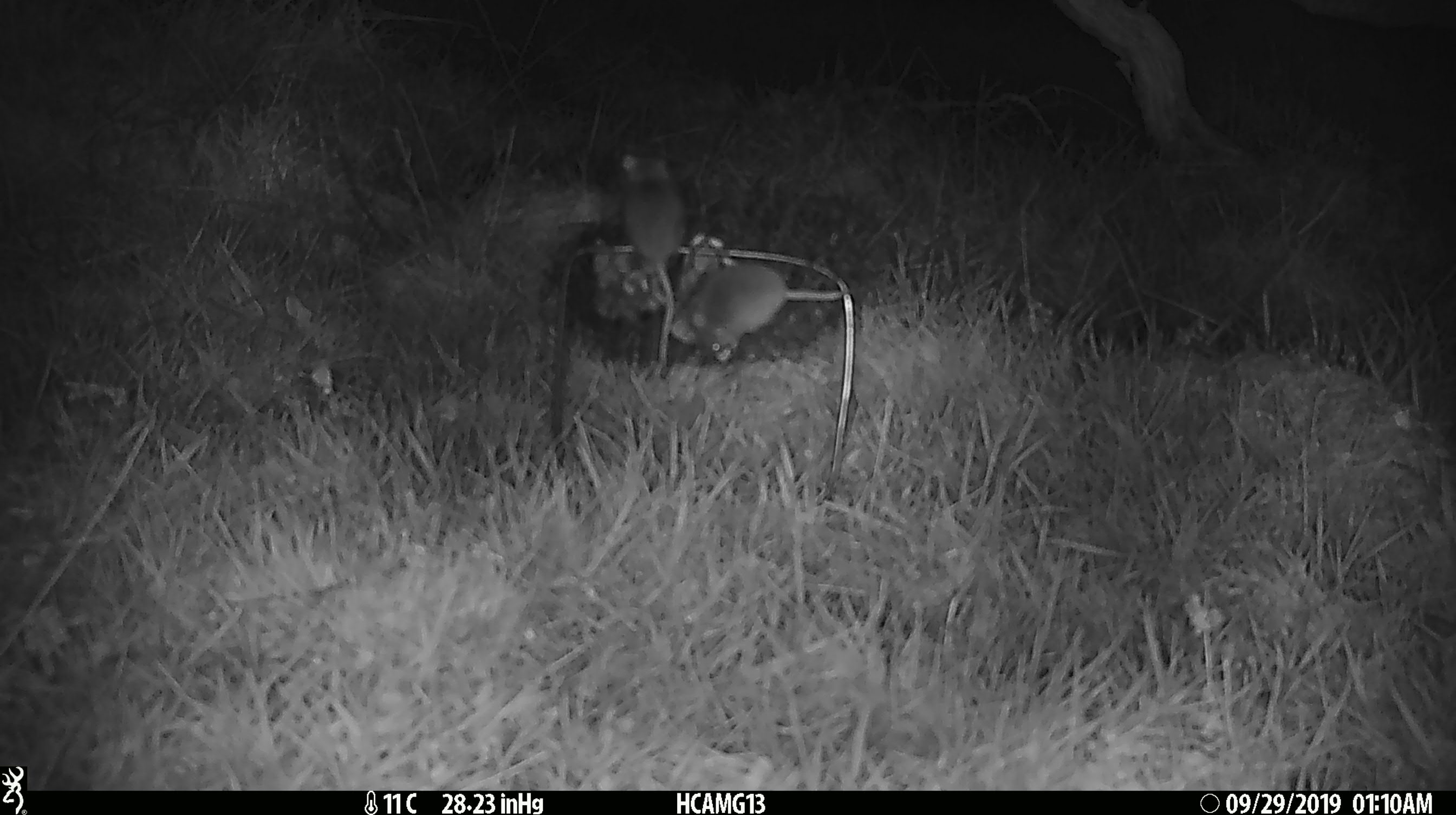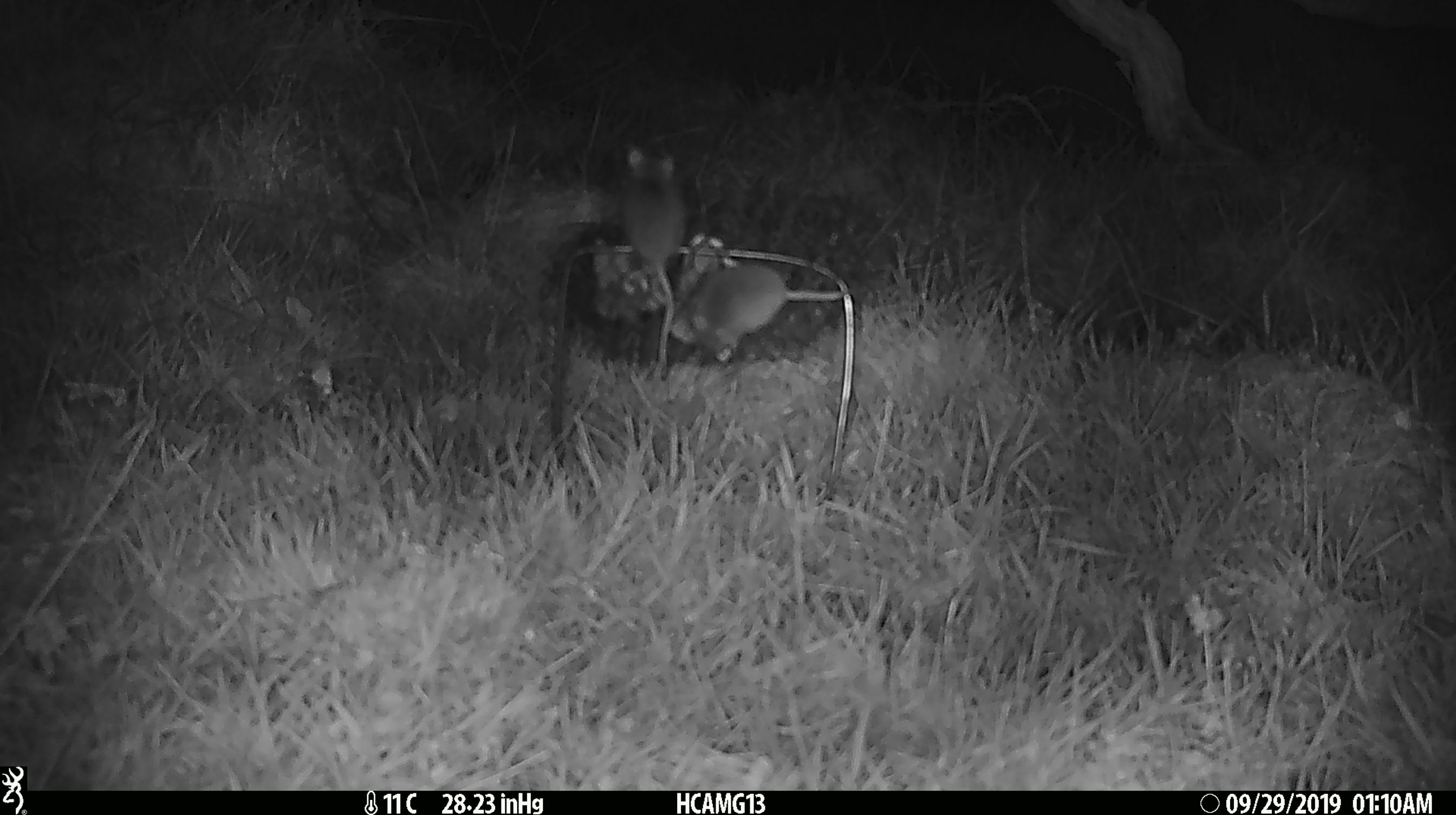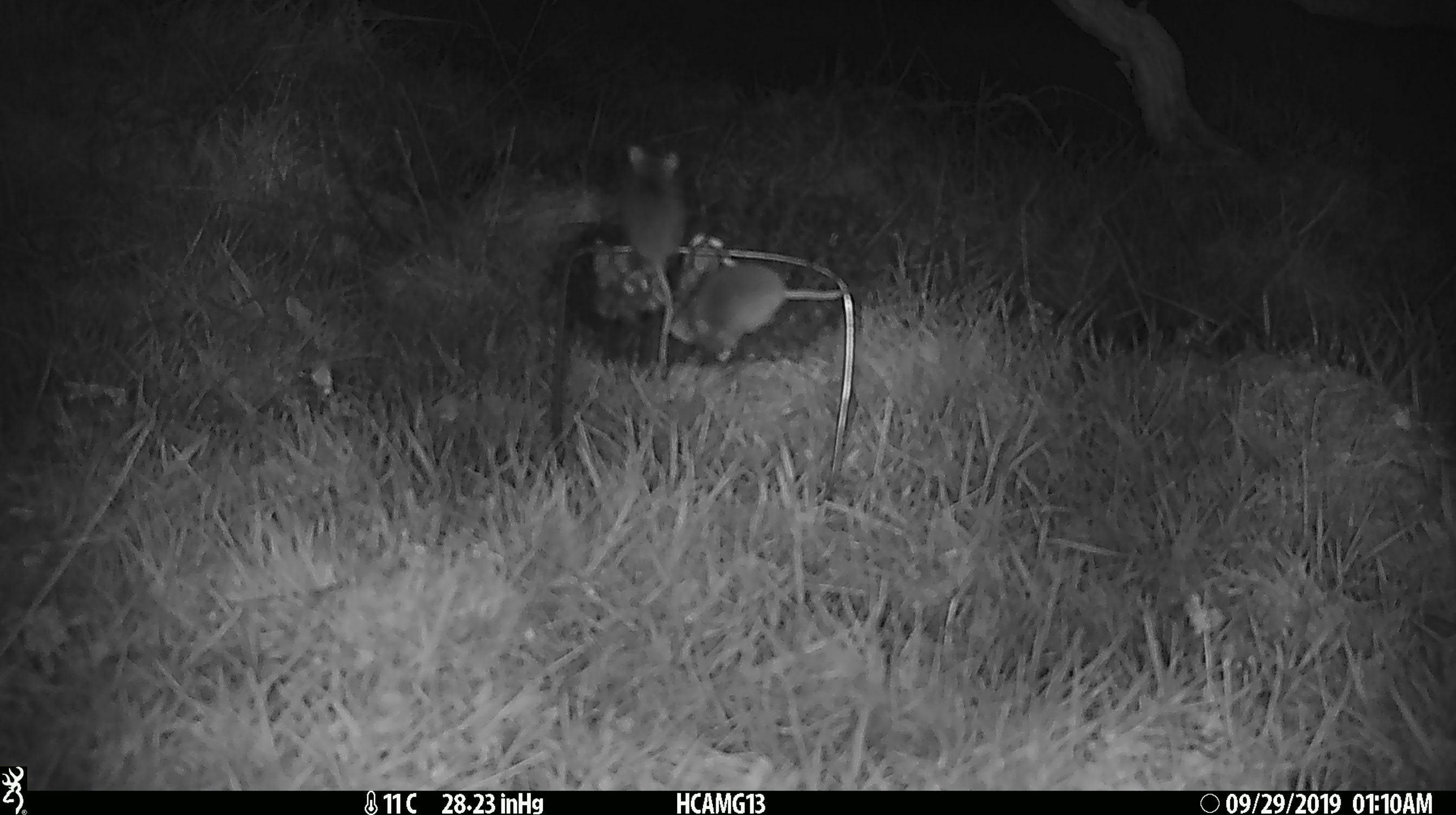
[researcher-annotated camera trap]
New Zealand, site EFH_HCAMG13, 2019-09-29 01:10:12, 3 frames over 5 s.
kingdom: Animalia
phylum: Chordata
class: Mammalia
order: Rodentia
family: Muridae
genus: Mus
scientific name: Mus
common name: mouse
Mouse (Mus).